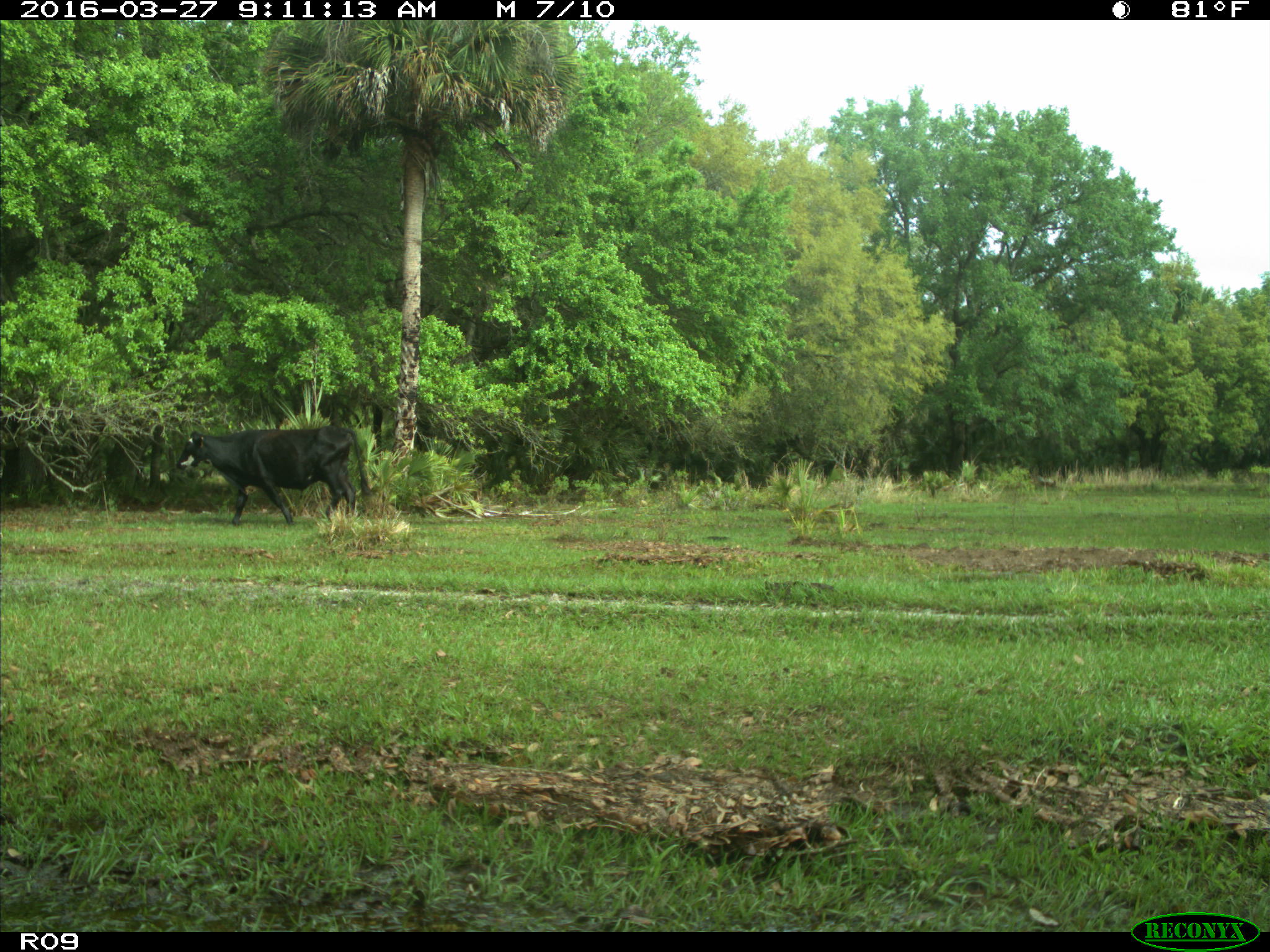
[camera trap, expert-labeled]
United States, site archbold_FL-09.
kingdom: Animalia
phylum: Chordata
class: Mammalia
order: Artiodactyla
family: Bovidae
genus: Bos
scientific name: Bos taurus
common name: domestic cow